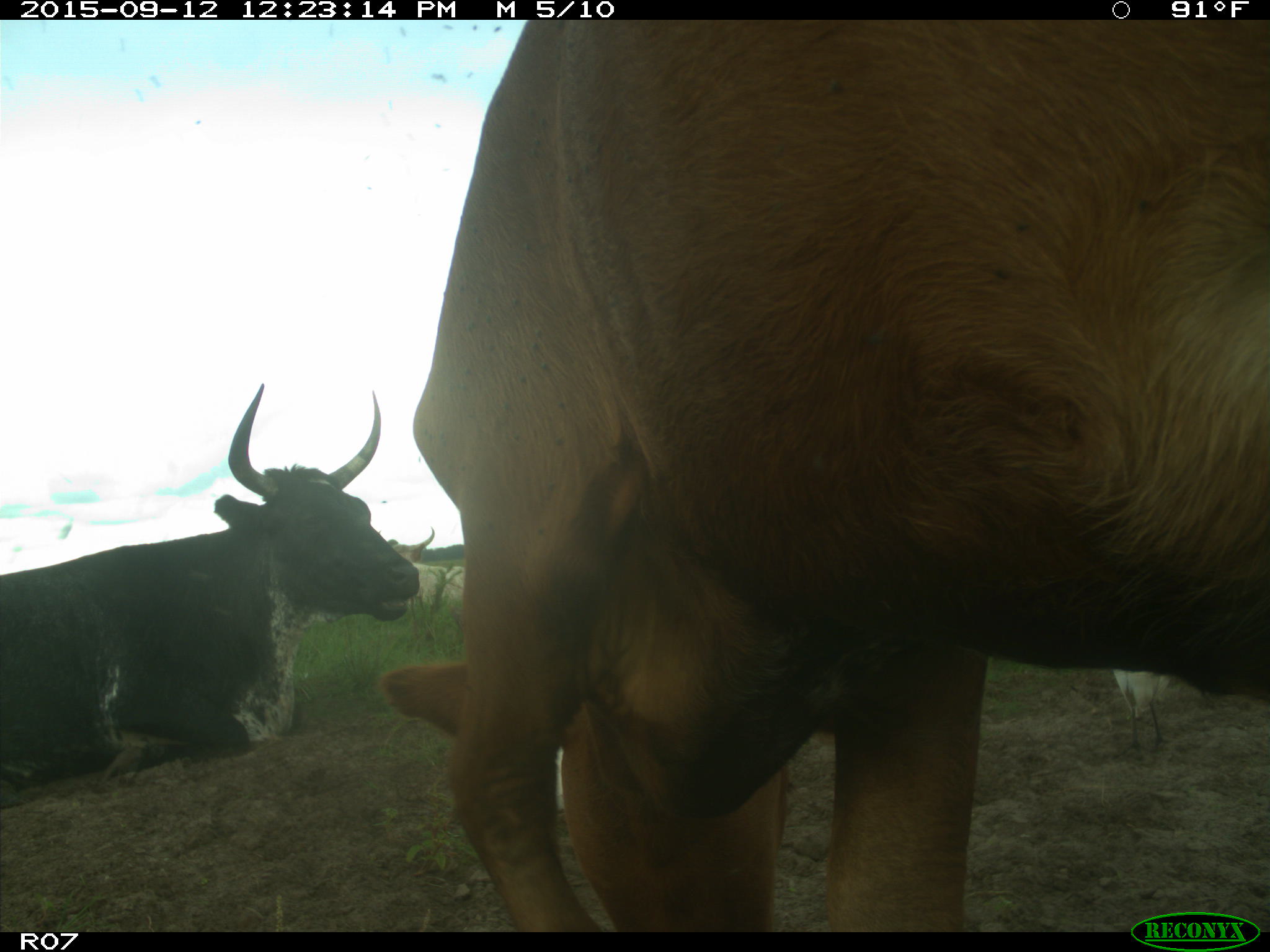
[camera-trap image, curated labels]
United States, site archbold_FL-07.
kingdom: Animalia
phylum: Chordata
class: Mammalia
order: Artiodactyla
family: Bovidae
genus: Bos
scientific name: Bos taurus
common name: domestic cow